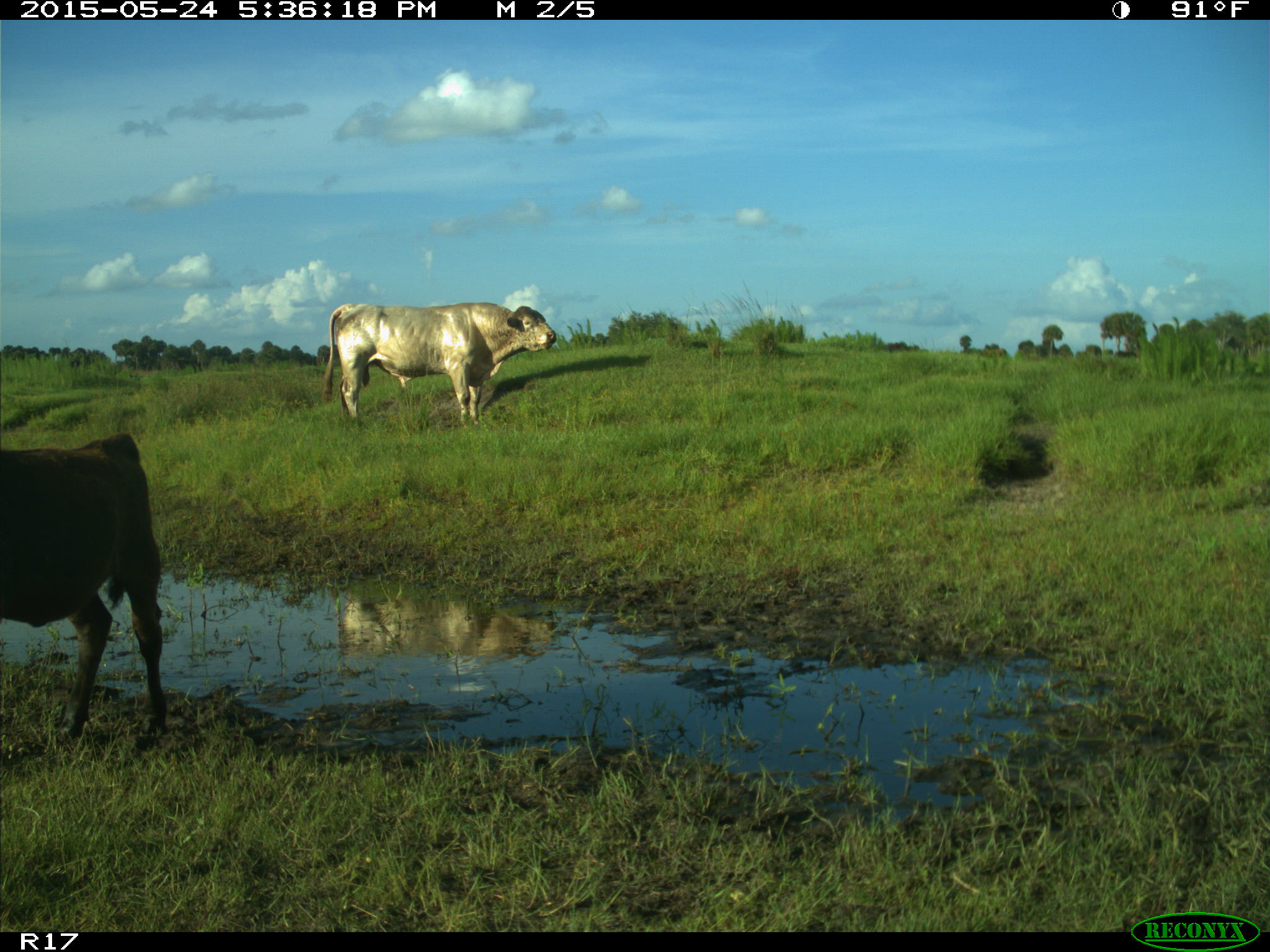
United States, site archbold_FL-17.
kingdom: Animalia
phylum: Chordata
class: Mammalia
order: Artiodactyla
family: Bovidae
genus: Bos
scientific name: Bos taurus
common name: domestic cow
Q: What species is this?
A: Bos taurus (domestic cow).